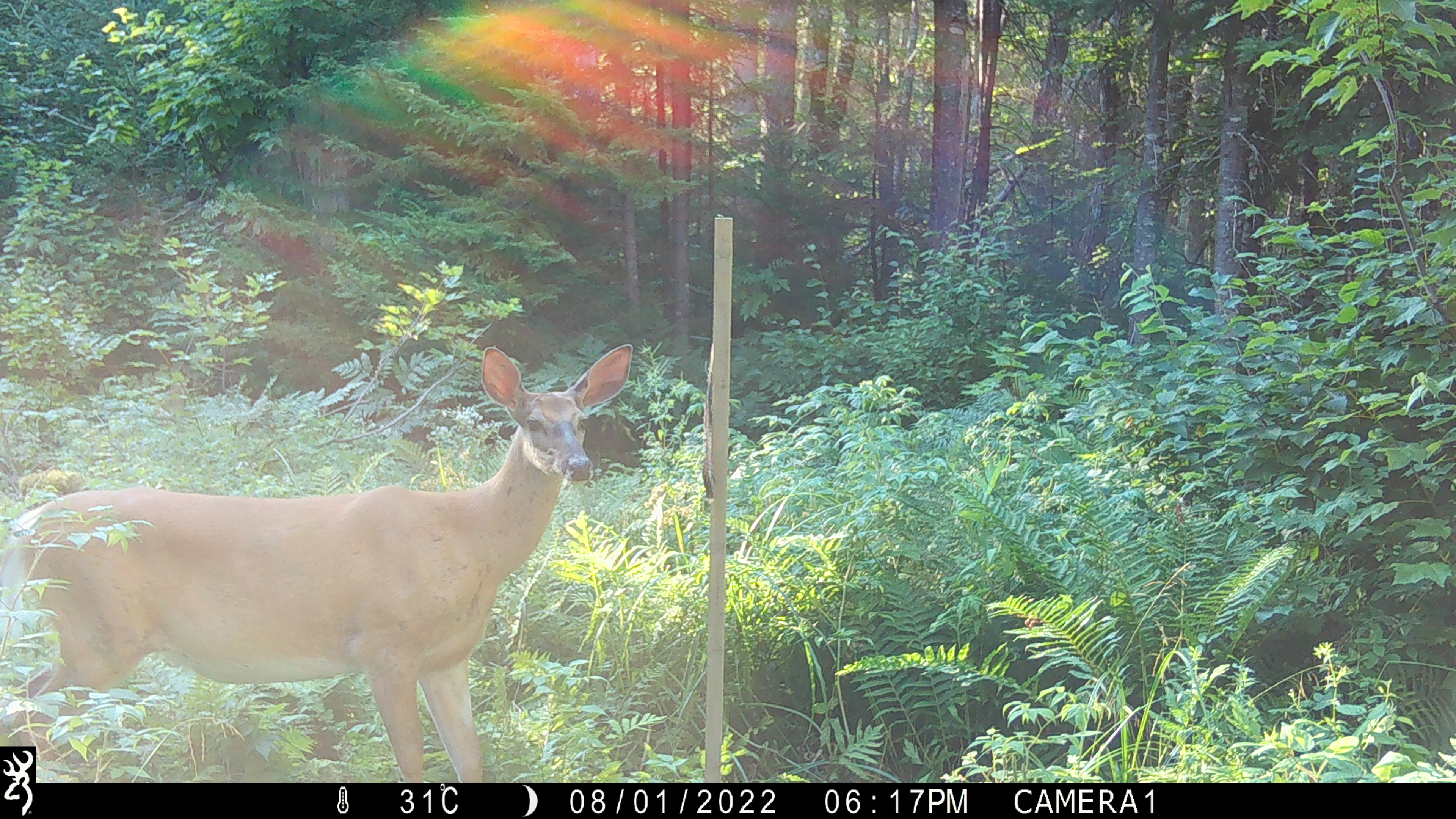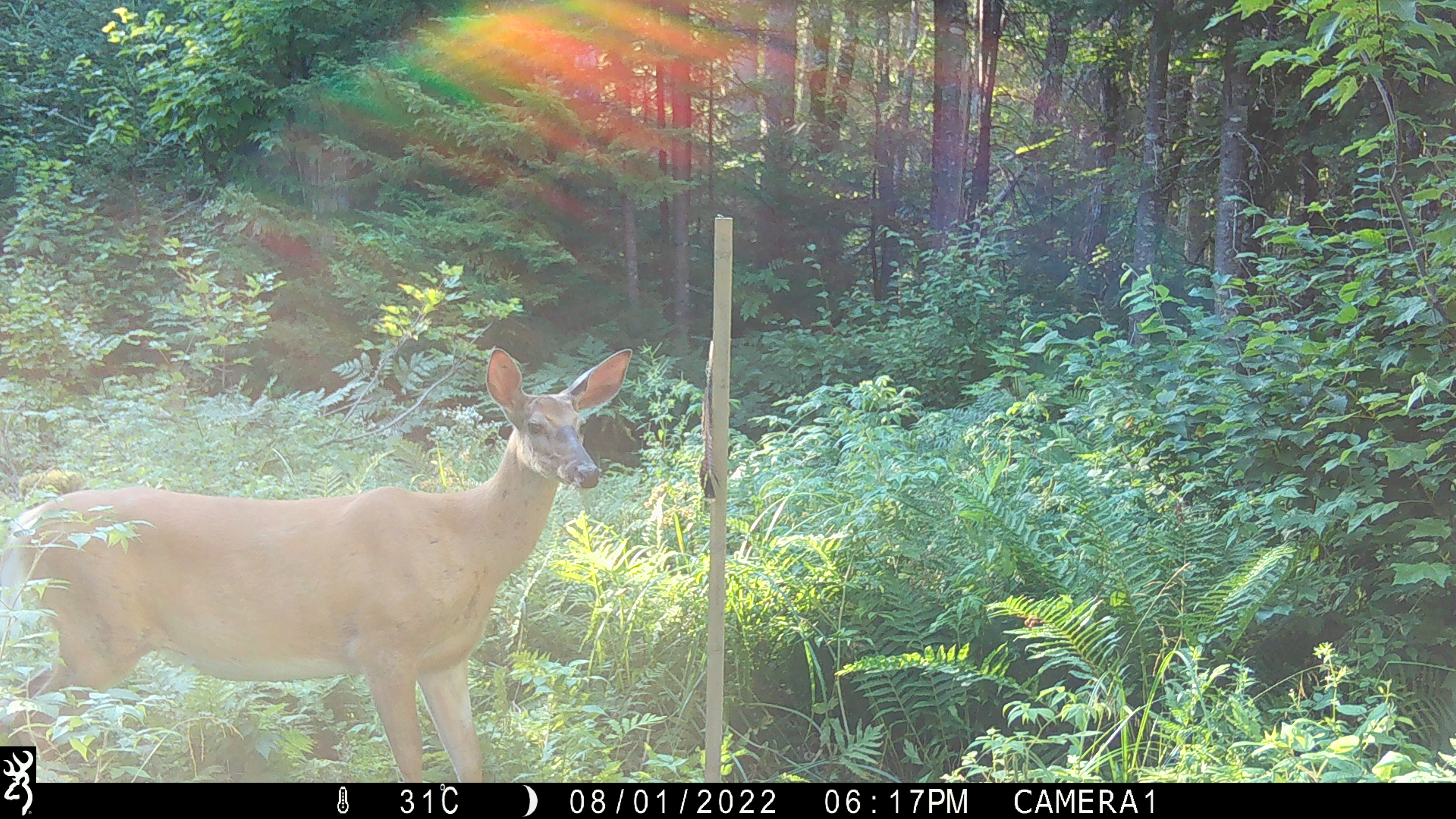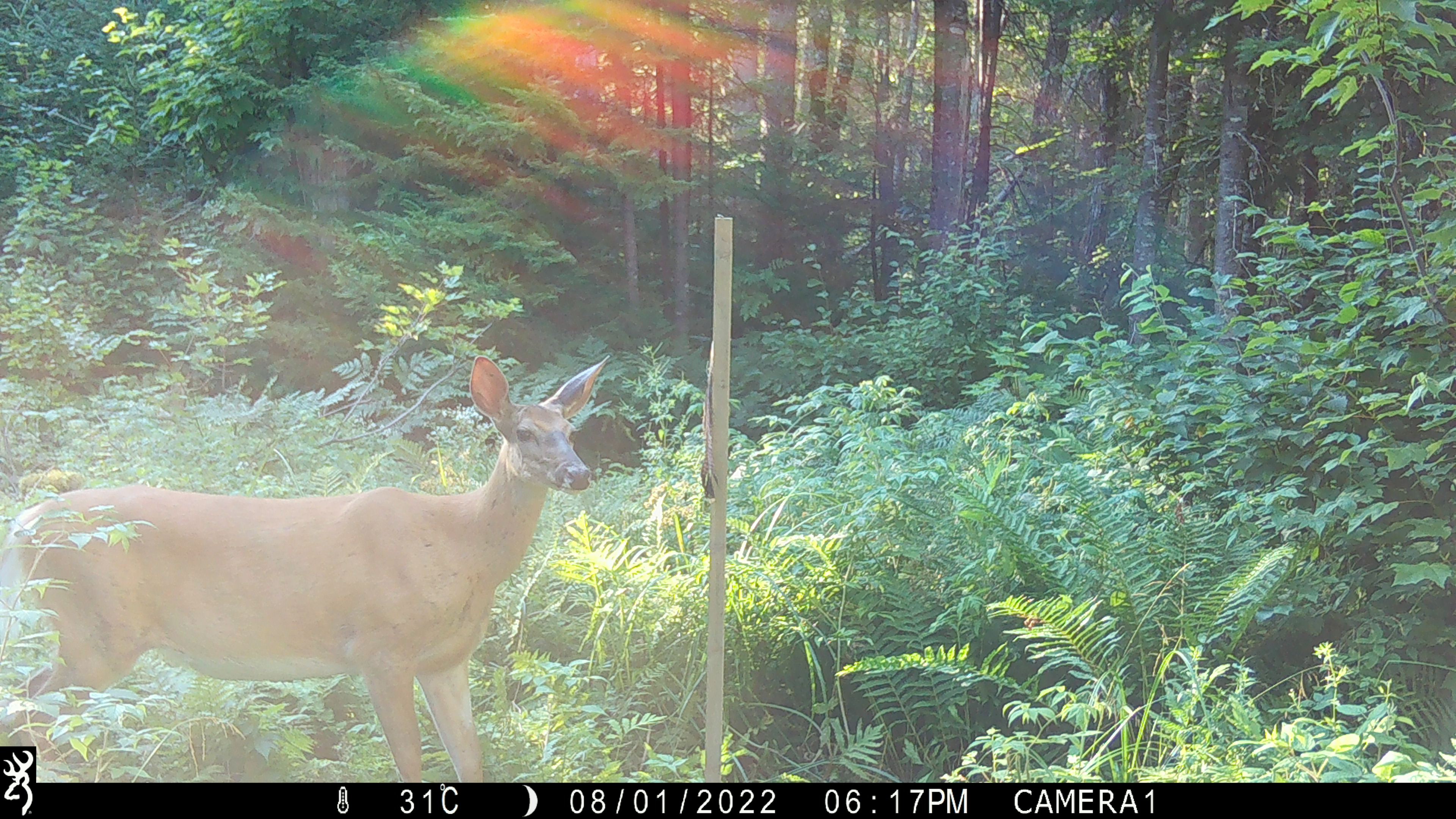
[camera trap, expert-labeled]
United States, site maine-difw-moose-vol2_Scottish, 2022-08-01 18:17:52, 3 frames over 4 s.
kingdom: Animalia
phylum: Chordata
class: Mammalia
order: Artiodactyla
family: Cervidae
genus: Odocoileus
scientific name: Odocoileus virginianus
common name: white-tailed deer